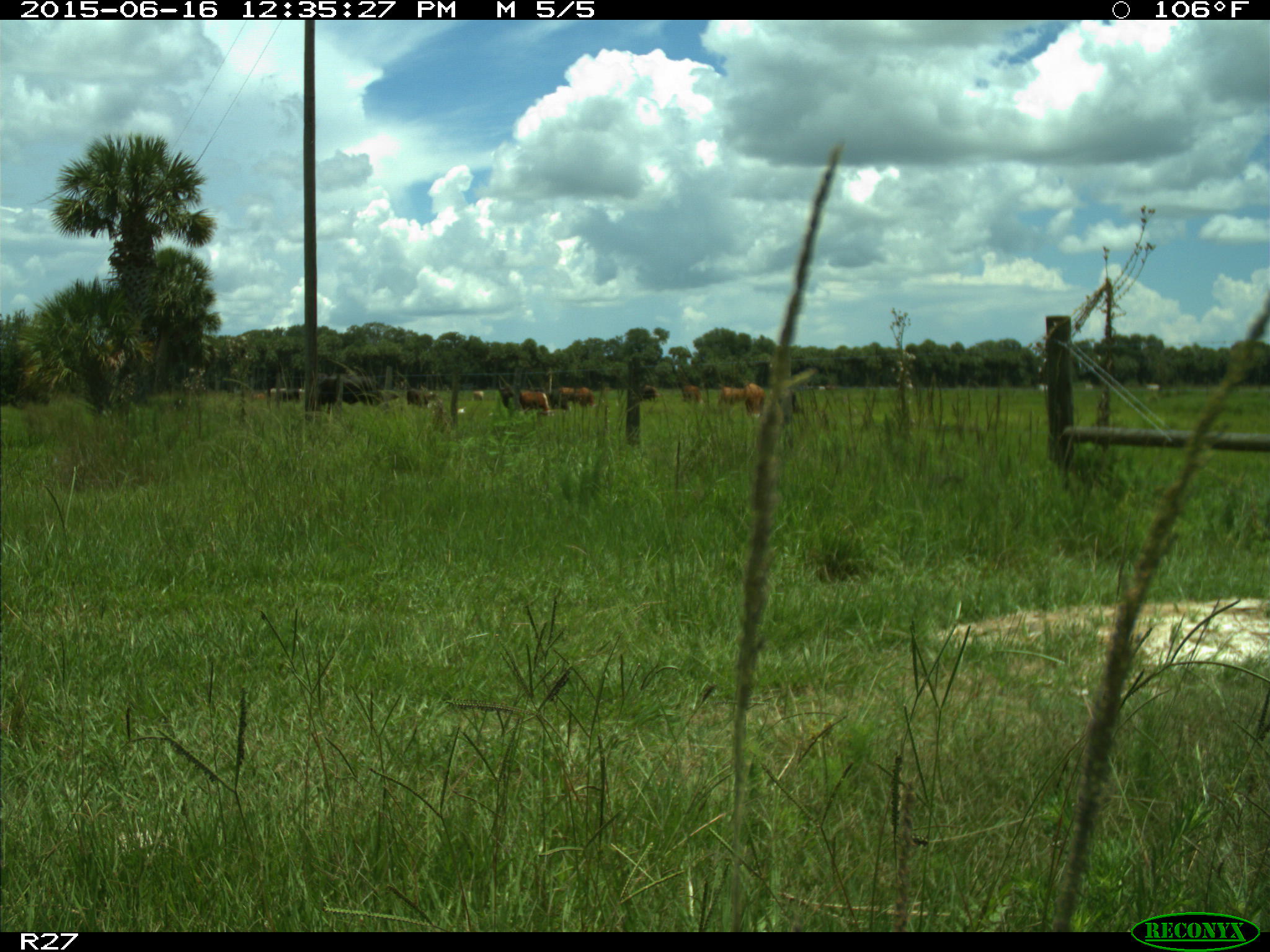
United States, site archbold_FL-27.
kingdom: Animalia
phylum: Chordata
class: Mammalia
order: Artiodactyla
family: Bovidae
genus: Bos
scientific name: Bos taurus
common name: domestic cow